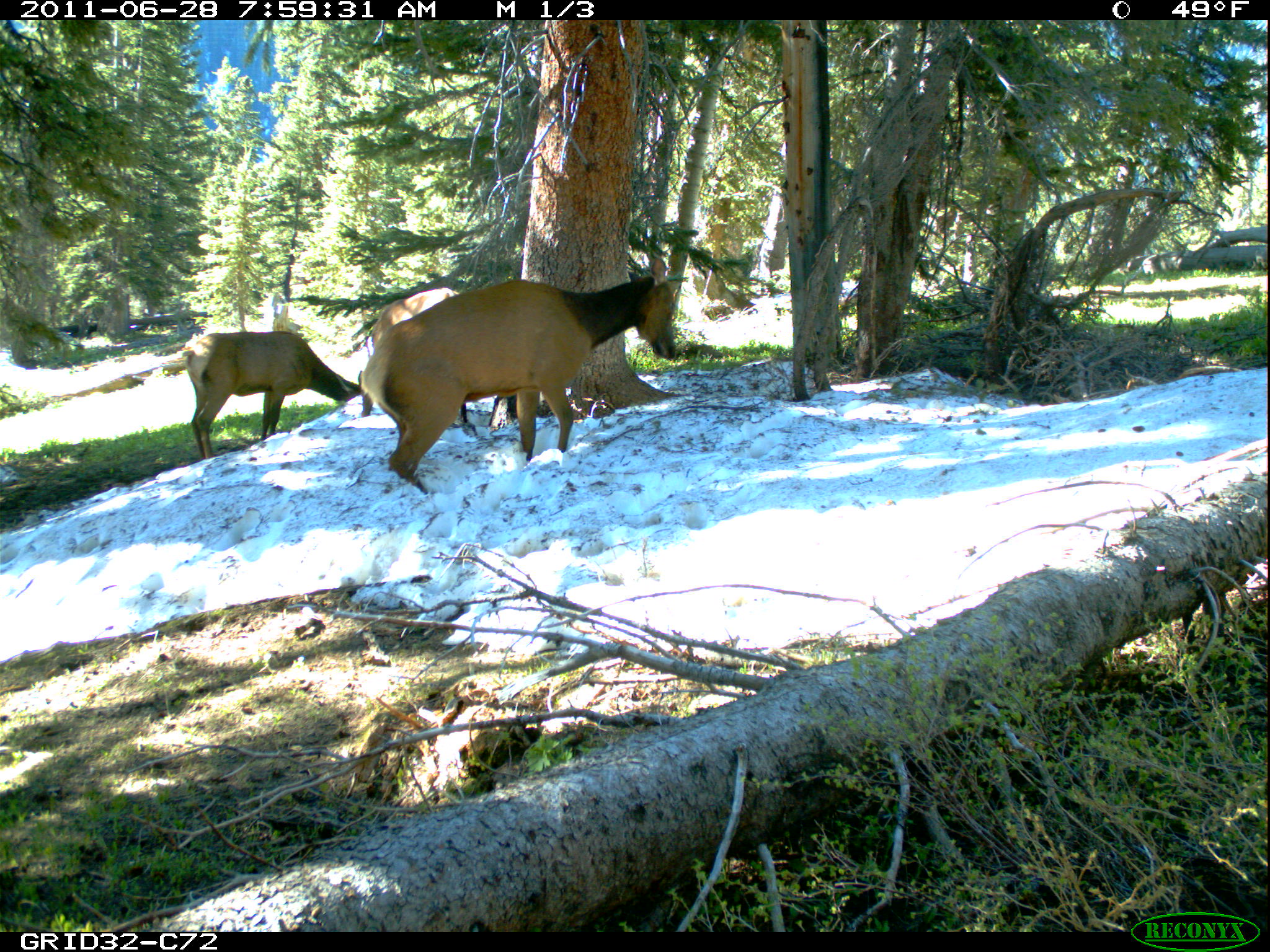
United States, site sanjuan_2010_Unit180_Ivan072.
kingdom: Animalia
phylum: Chordata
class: Mammalia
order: Artiodactyla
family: Cervidae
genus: Cervus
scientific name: Cervus elaphus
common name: red deer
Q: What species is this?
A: Cervus elaphus (red deer).